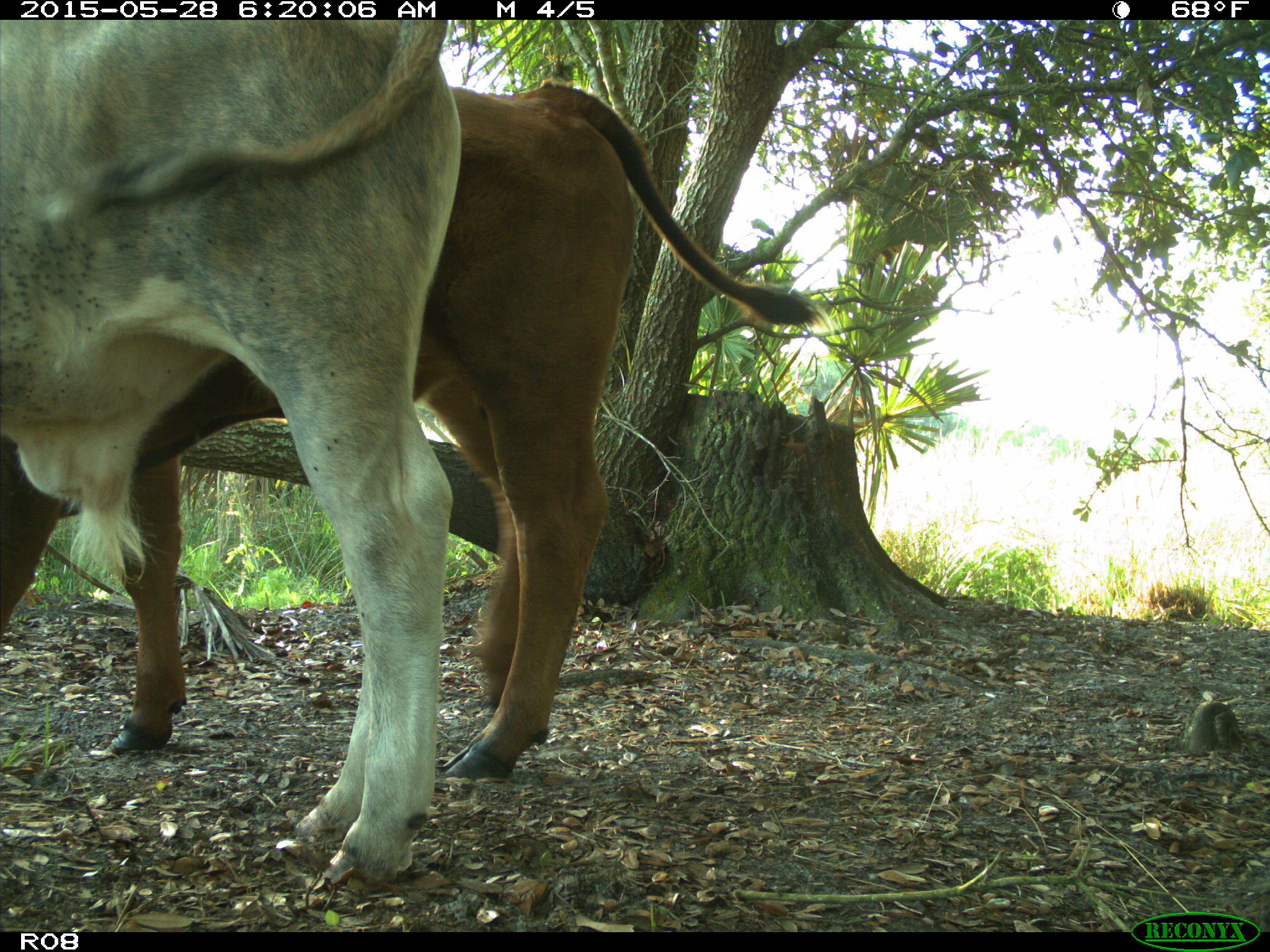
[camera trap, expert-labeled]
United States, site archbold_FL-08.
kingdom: Animalia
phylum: Chordata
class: Mammalia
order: Artiodactyla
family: Bovidae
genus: Bos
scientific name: Bos taurus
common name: domestic cow